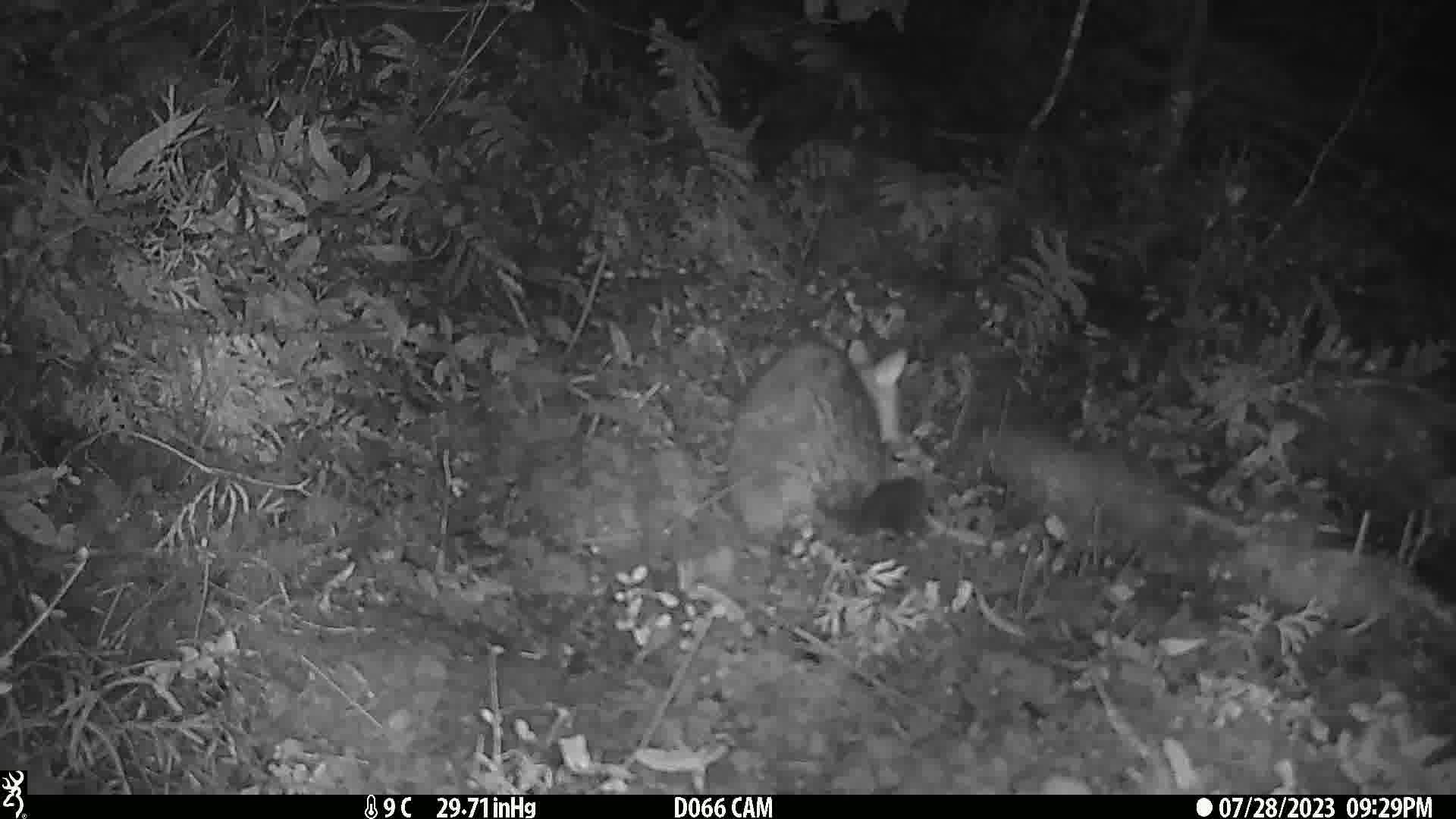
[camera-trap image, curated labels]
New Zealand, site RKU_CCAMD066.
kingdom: Animalia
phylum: Chordata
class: Mammalia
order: Diprotodontia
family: Phalangeridae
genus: Trichosurus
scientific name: Trichosurus vulpecula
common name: common brushtail possum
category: possum